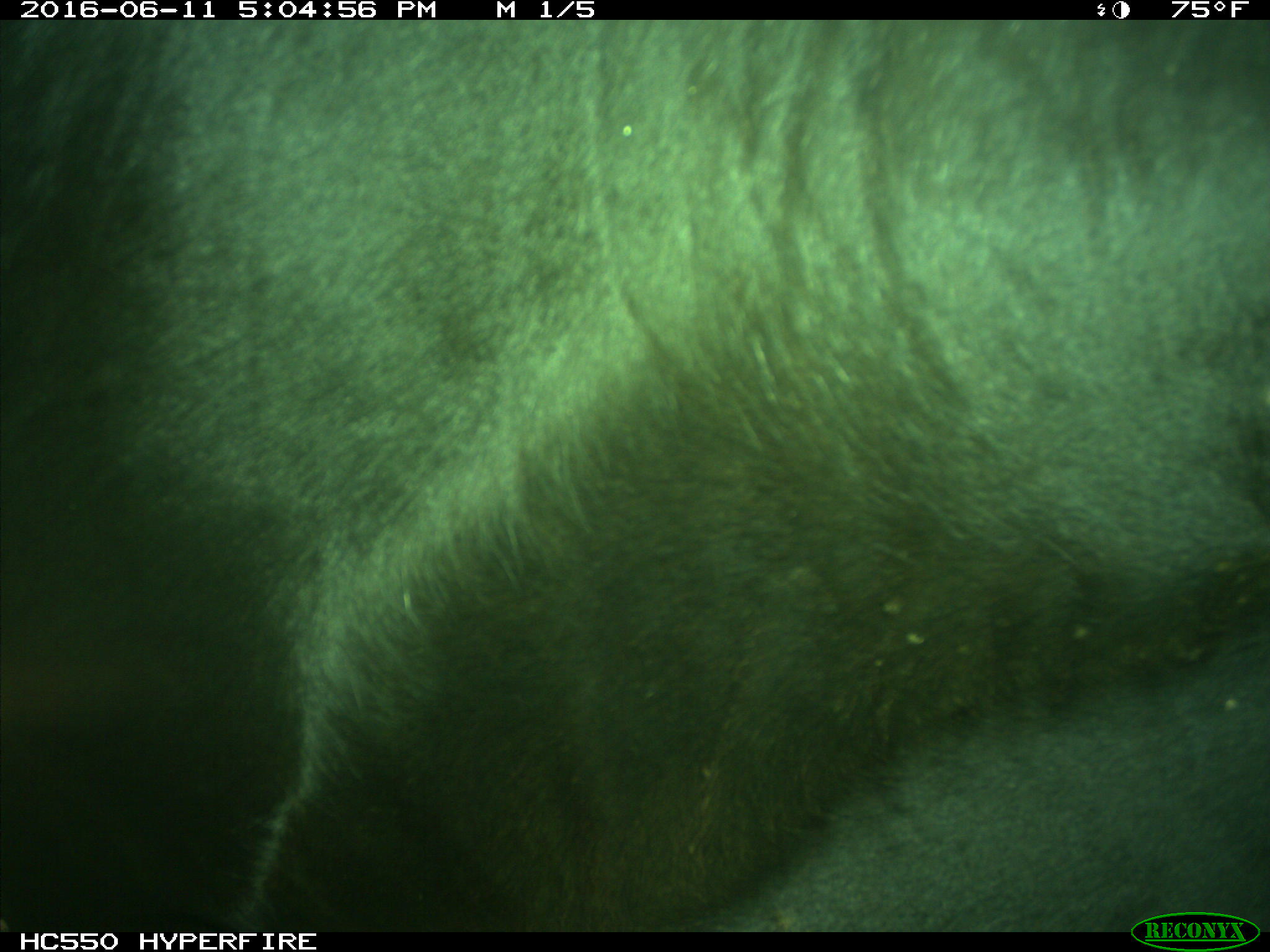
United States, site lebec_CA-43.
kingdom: Animalia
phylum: Chordata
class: Mammalia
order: Artiodactyla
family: Bovidae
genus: Bos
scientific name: Bos taurus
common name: domestic cow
Bos taurus (domestic cow).